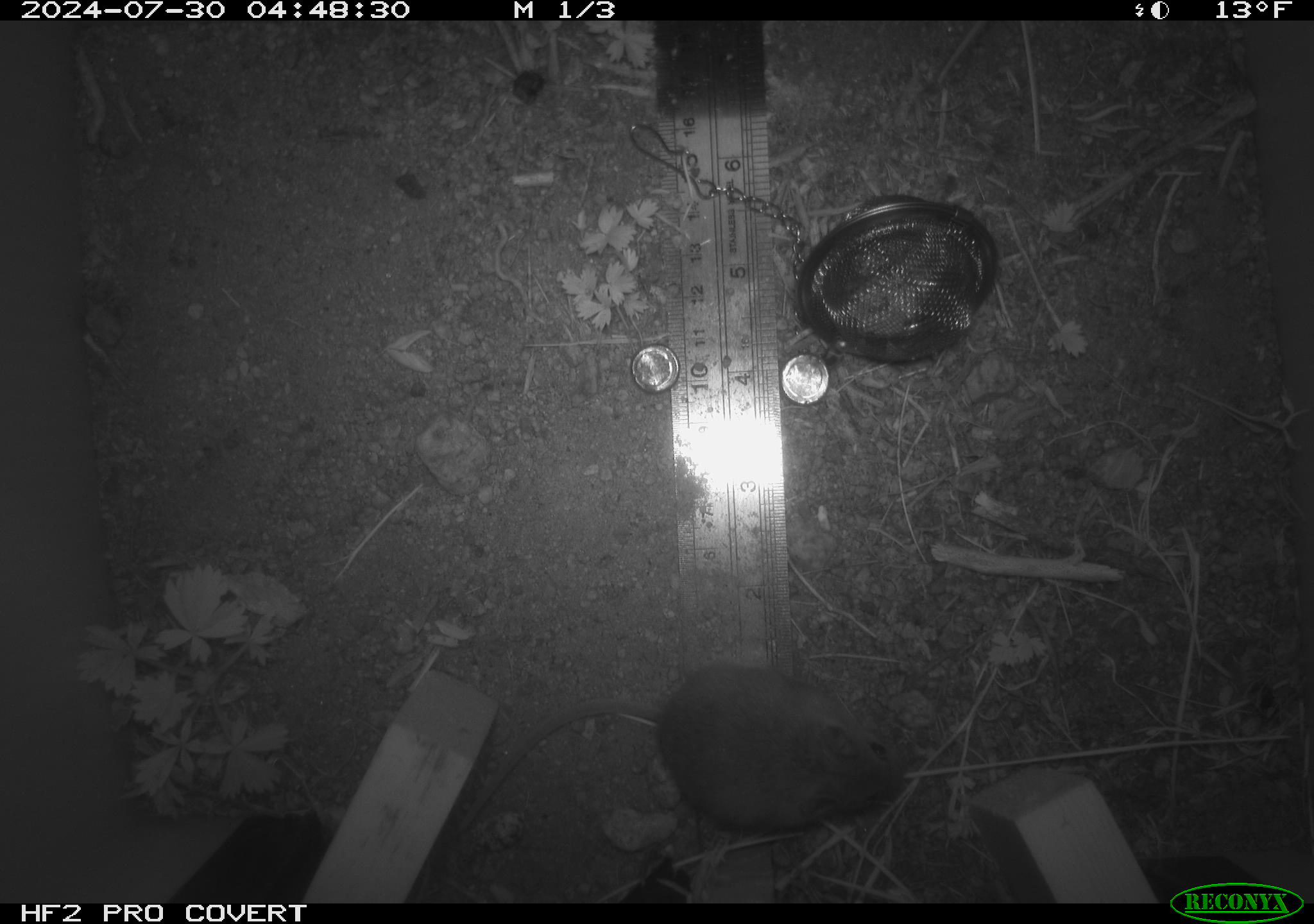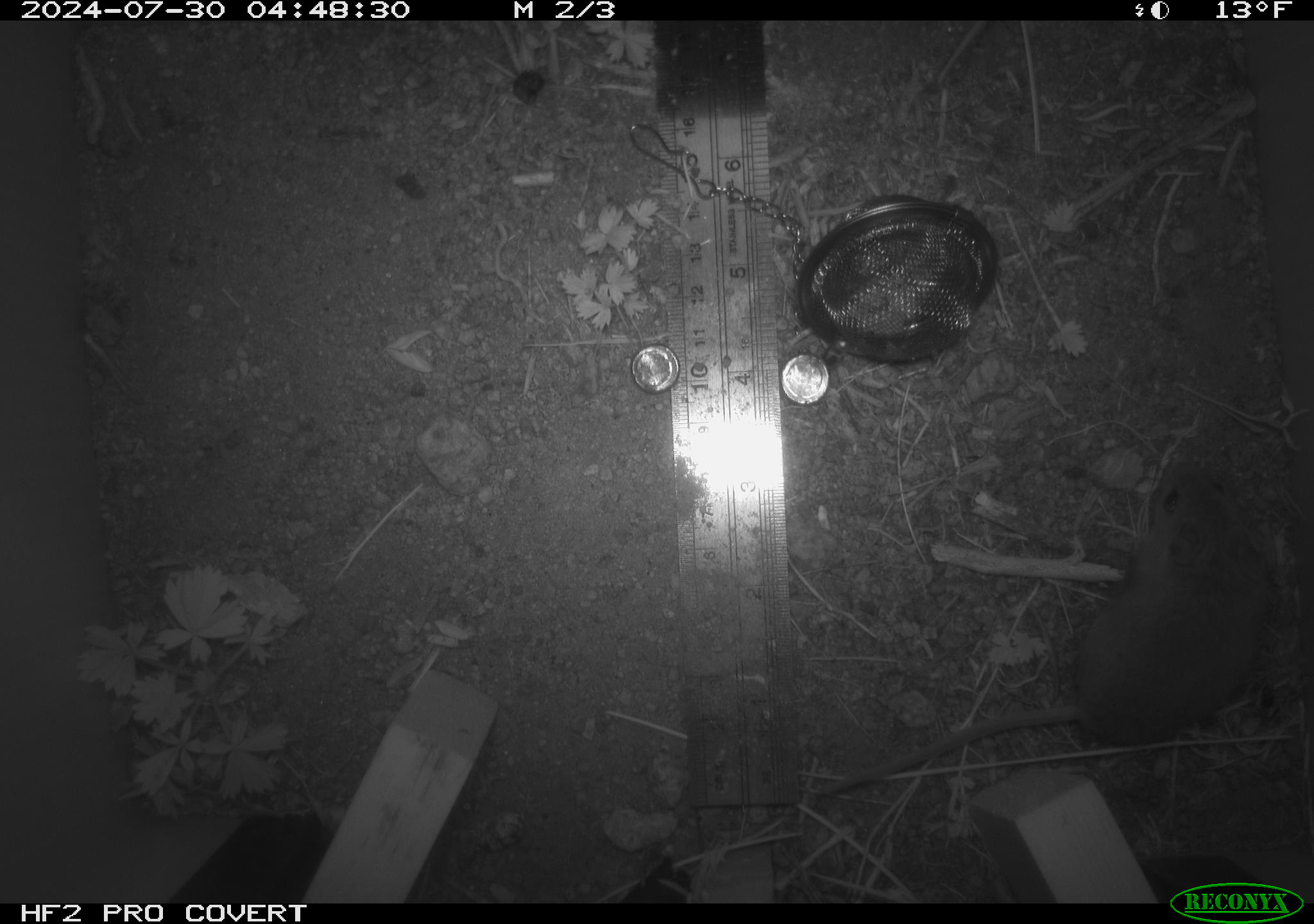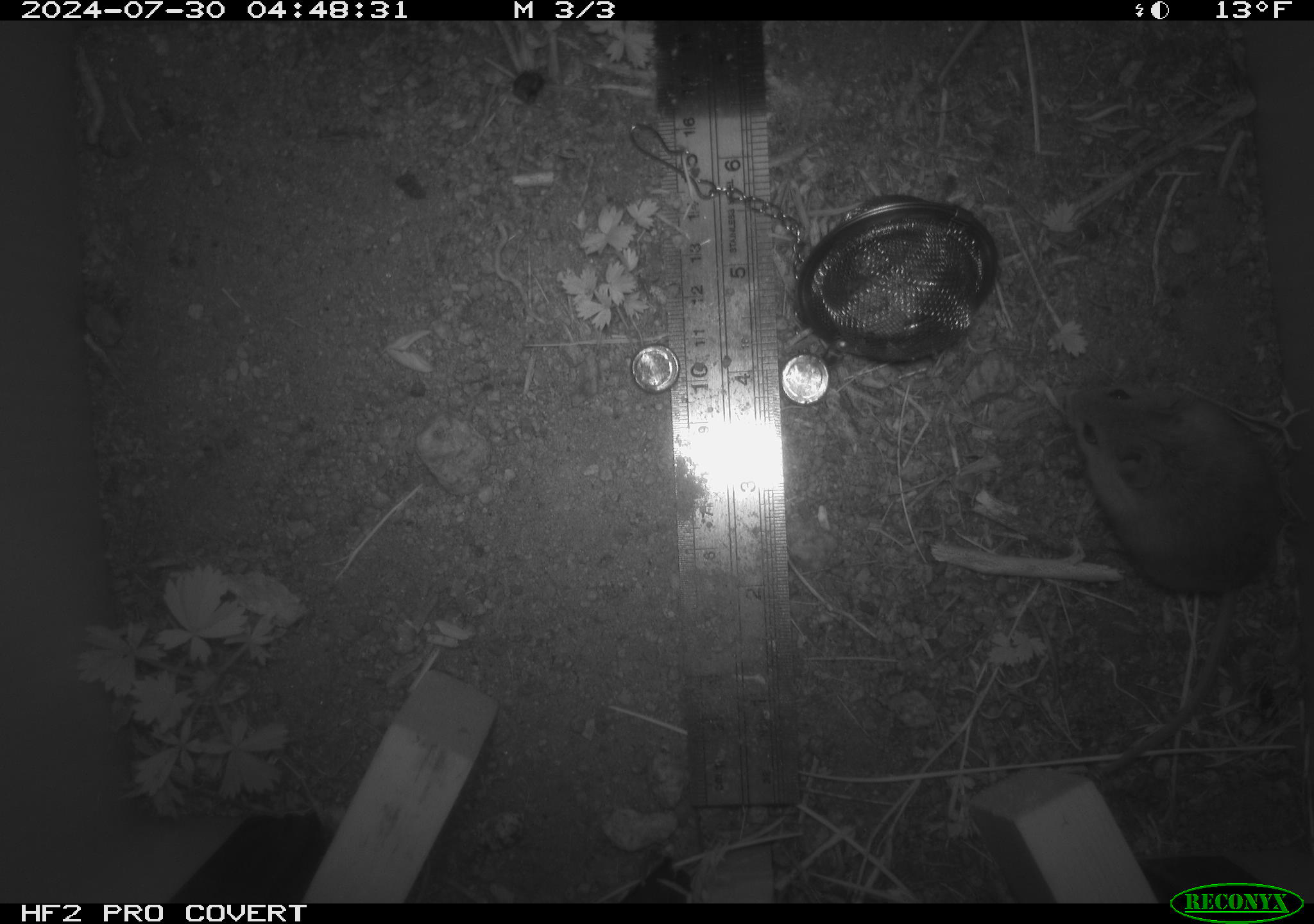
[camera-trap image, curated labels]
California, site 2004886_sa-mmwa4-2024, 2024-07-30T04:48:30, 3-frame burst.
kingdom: Animalia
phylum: Chordata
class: Mammalia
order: Rodentia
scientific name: Rodentia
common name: mouse species